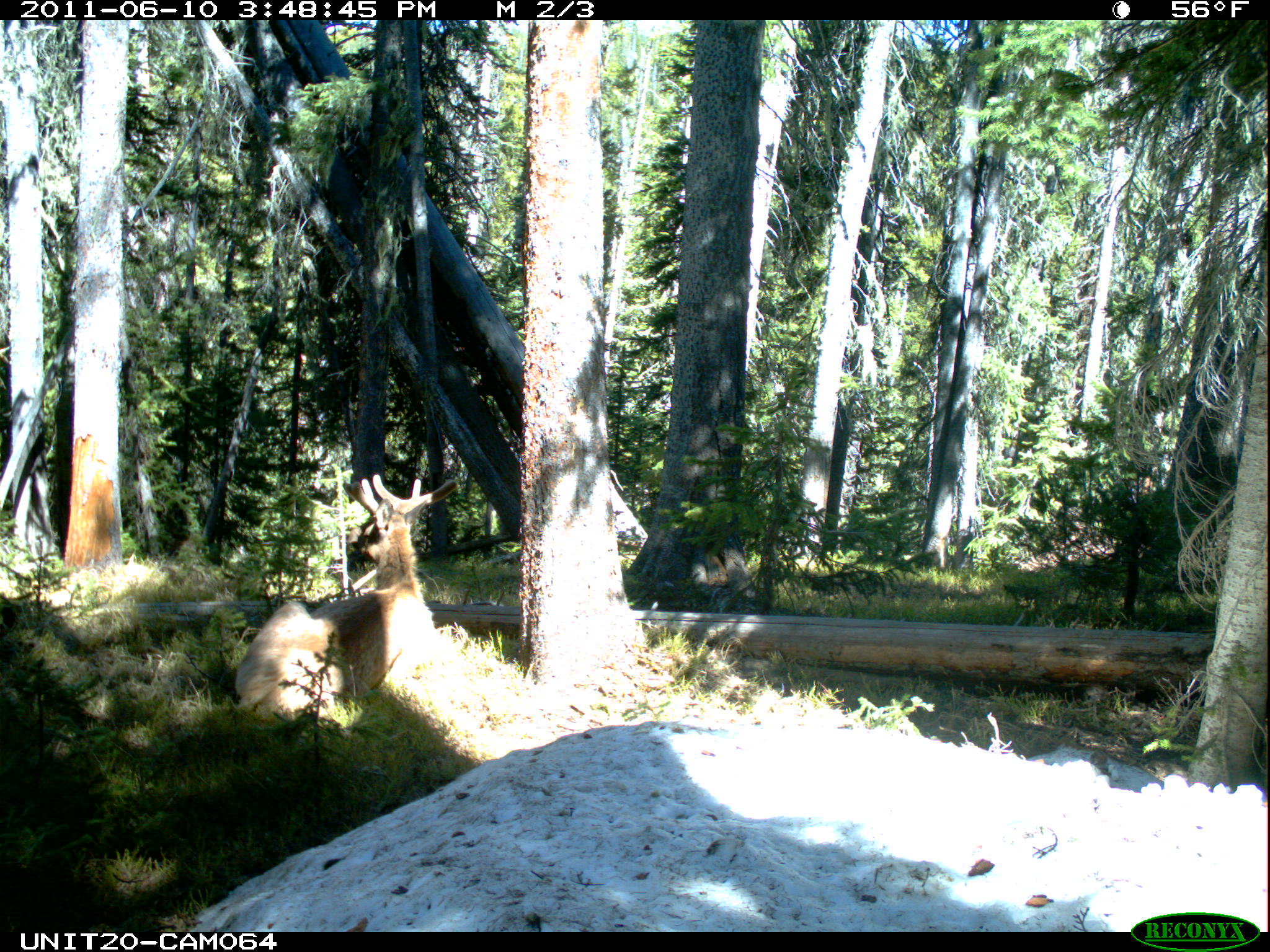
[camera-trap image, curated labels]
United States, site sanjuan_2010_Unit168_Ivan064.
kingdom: Animalia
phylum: Chordata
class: Mammalia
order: Artiodactyla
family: Cervidae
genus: Cervus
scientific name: Cervus elaphus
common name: red deer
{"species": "Cervus elaphus (red deer)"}